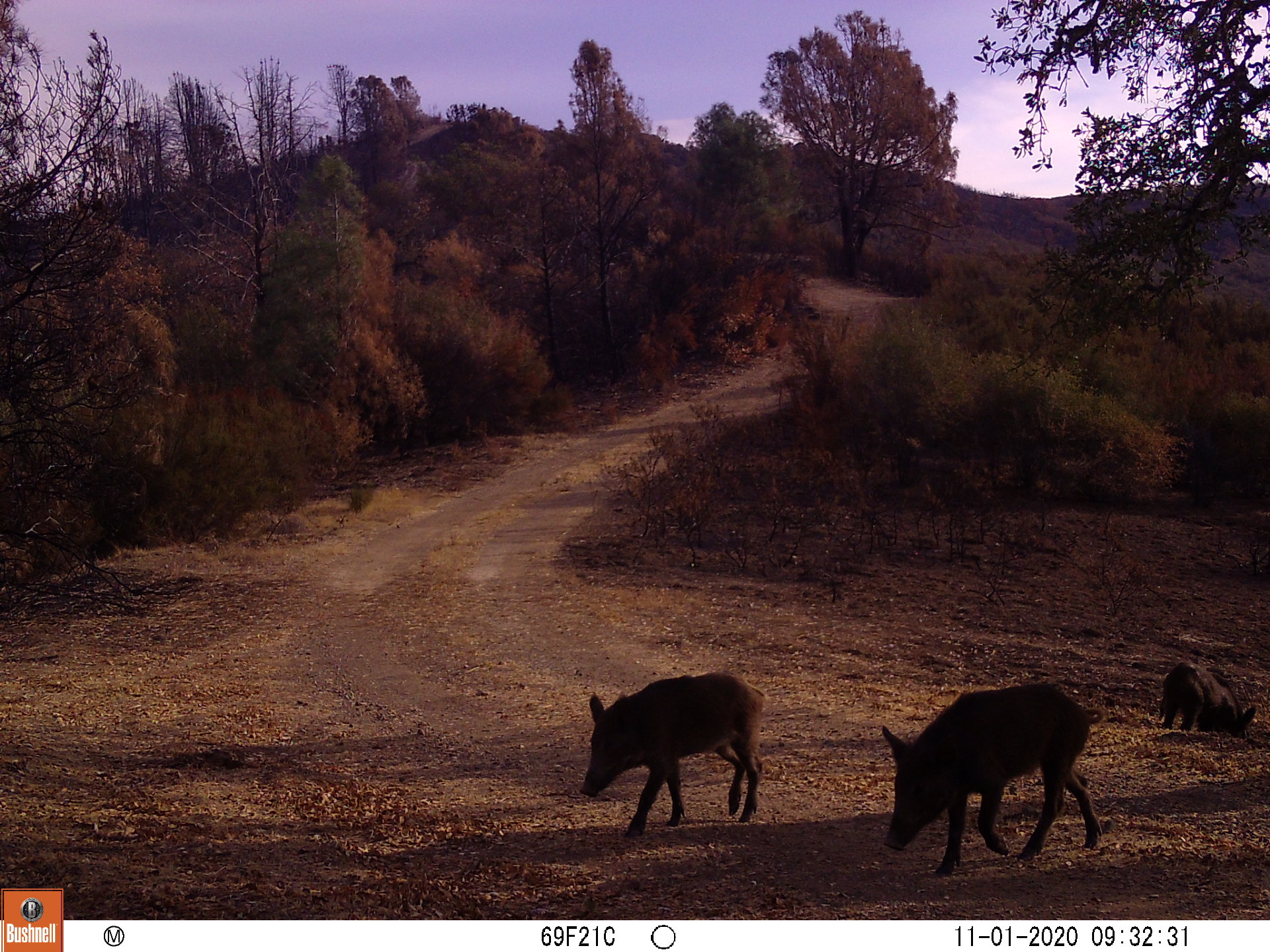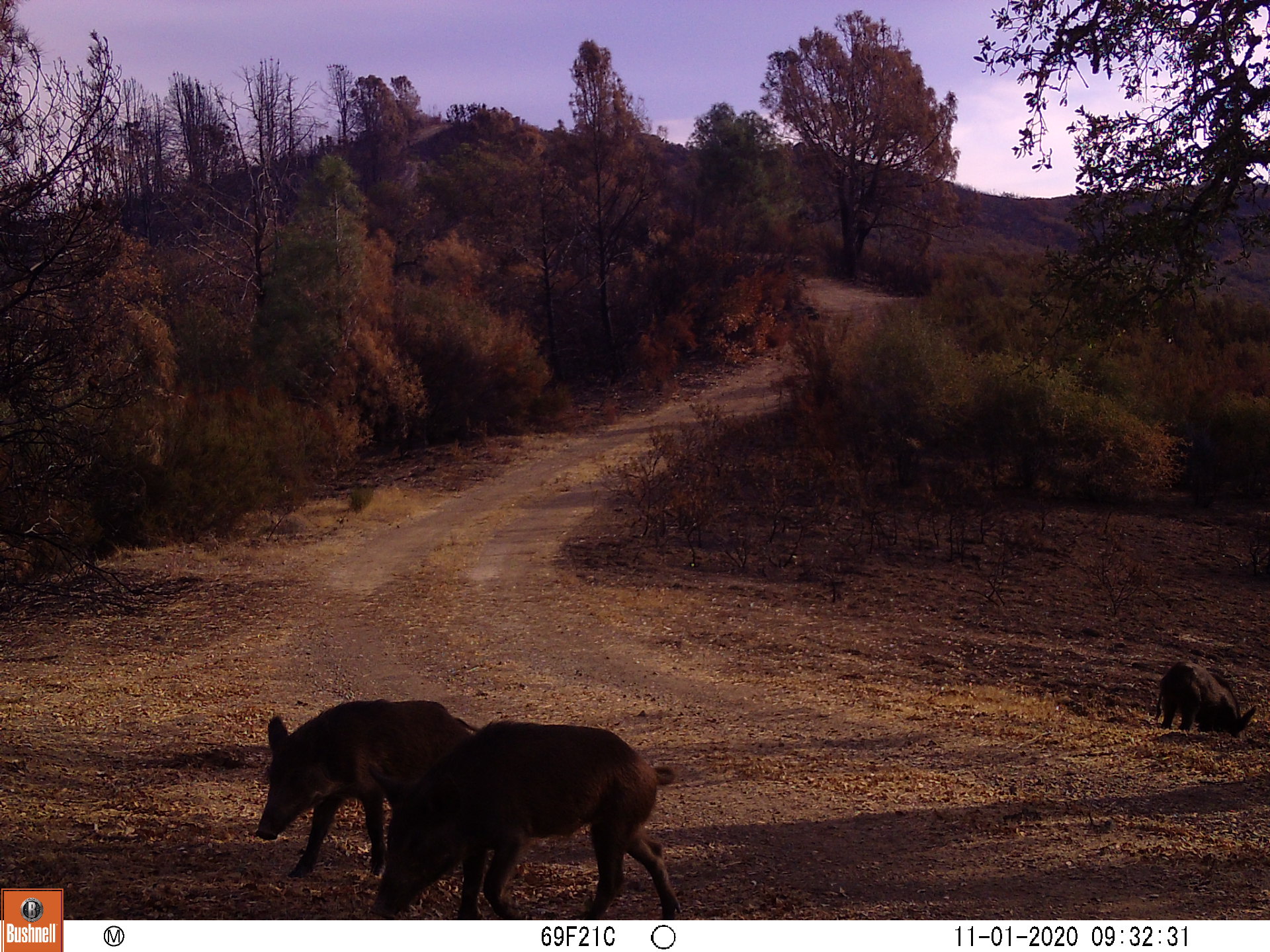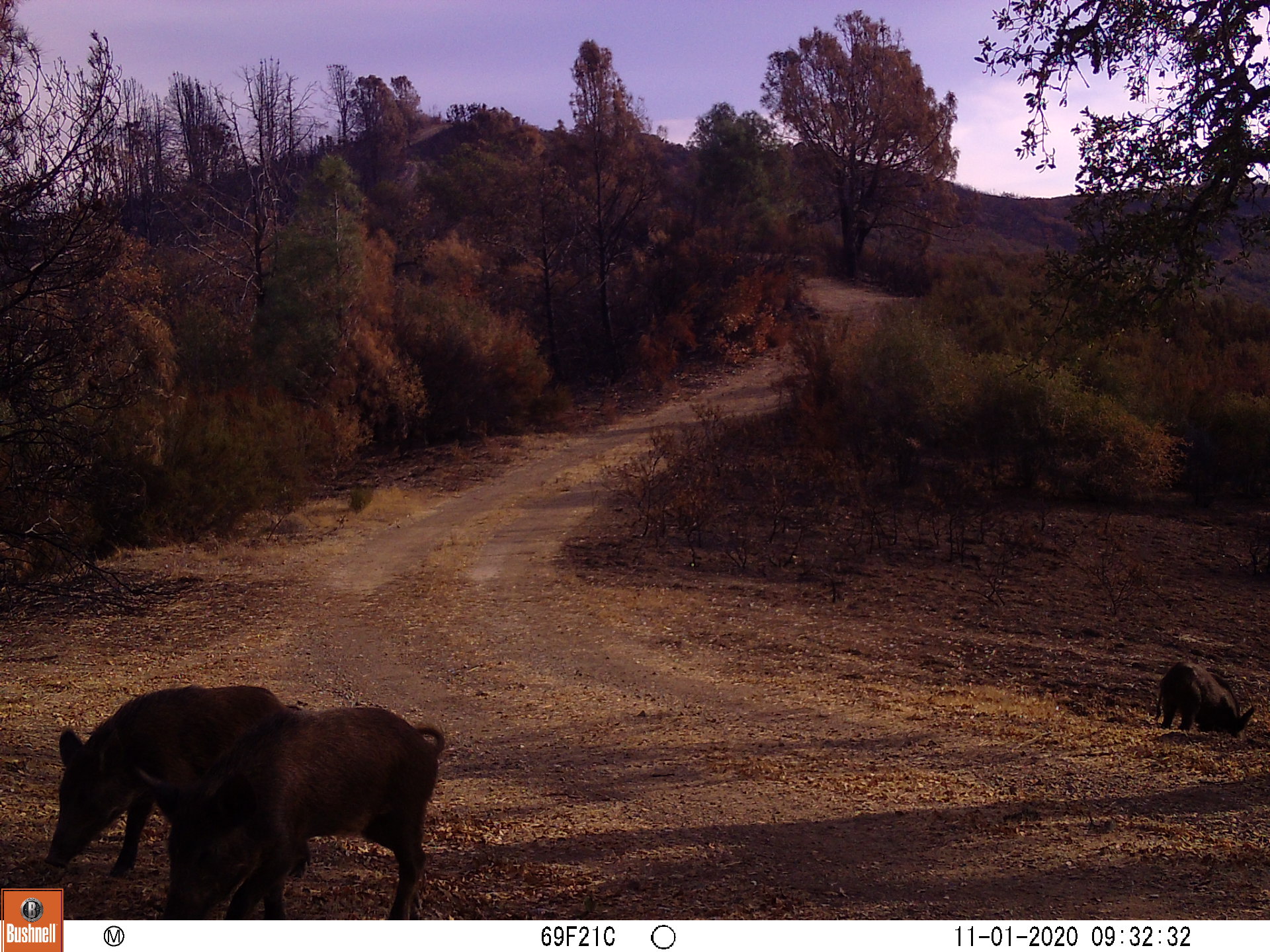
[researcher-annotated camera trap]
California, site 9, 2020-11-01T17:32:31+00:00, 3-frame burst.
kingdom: Animalia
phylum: Chordata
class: Mammalia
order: Artiodactyla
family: Suidae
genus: Sus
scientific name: Sus scrofa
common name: wild boar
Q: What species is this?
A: Wild boar (Sus scrofa).